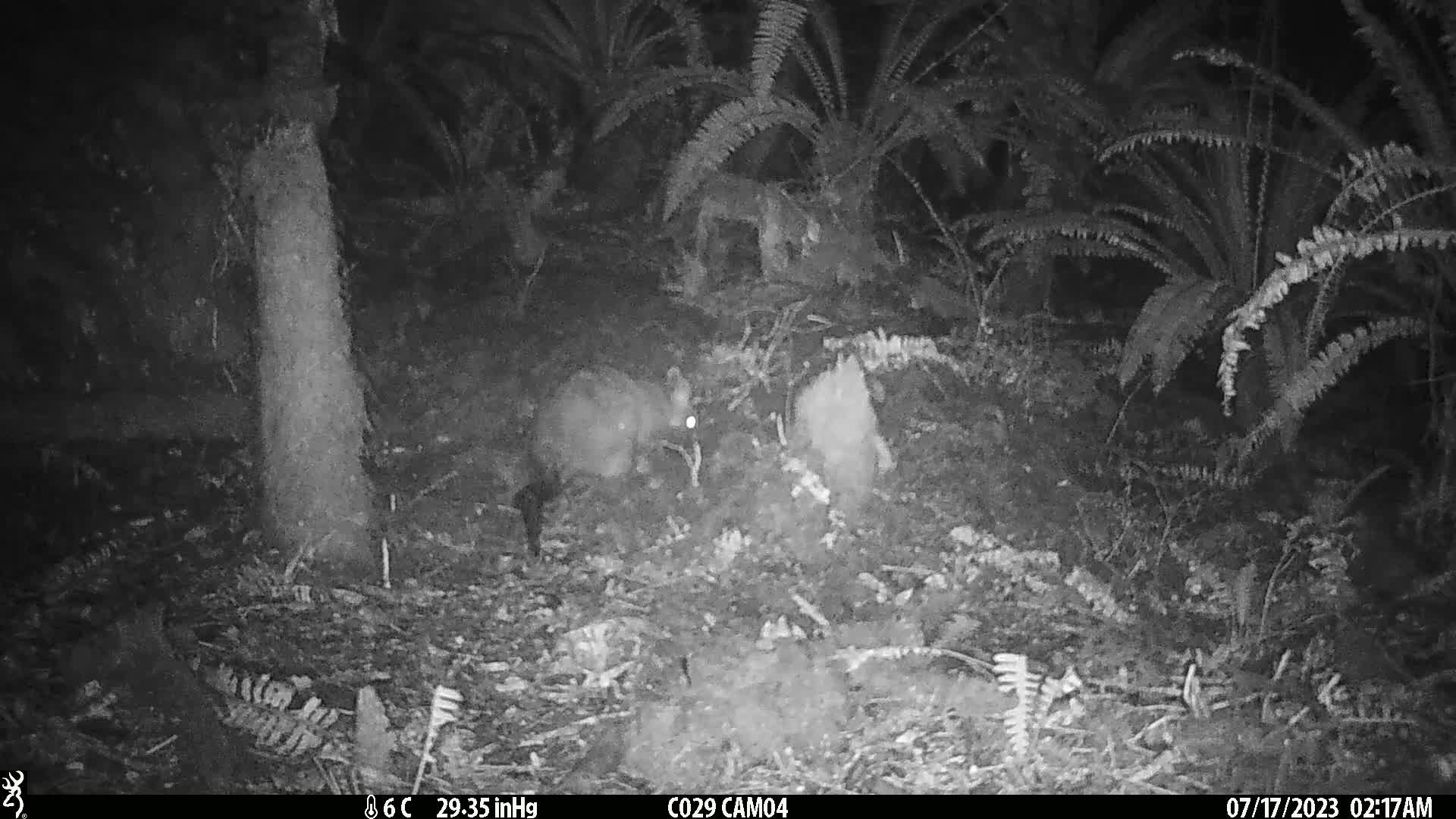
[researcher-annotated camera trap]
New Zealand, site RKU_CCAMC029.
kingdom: Animalia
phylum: Chordata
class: Mammalia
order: Diprotodontia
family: Phalangeridae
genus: Trichosurus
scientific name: Trichosurus vulpecula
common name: common brushtail possum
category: possum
Possum (common brushtail possum) (Trichosurus vulpecula).